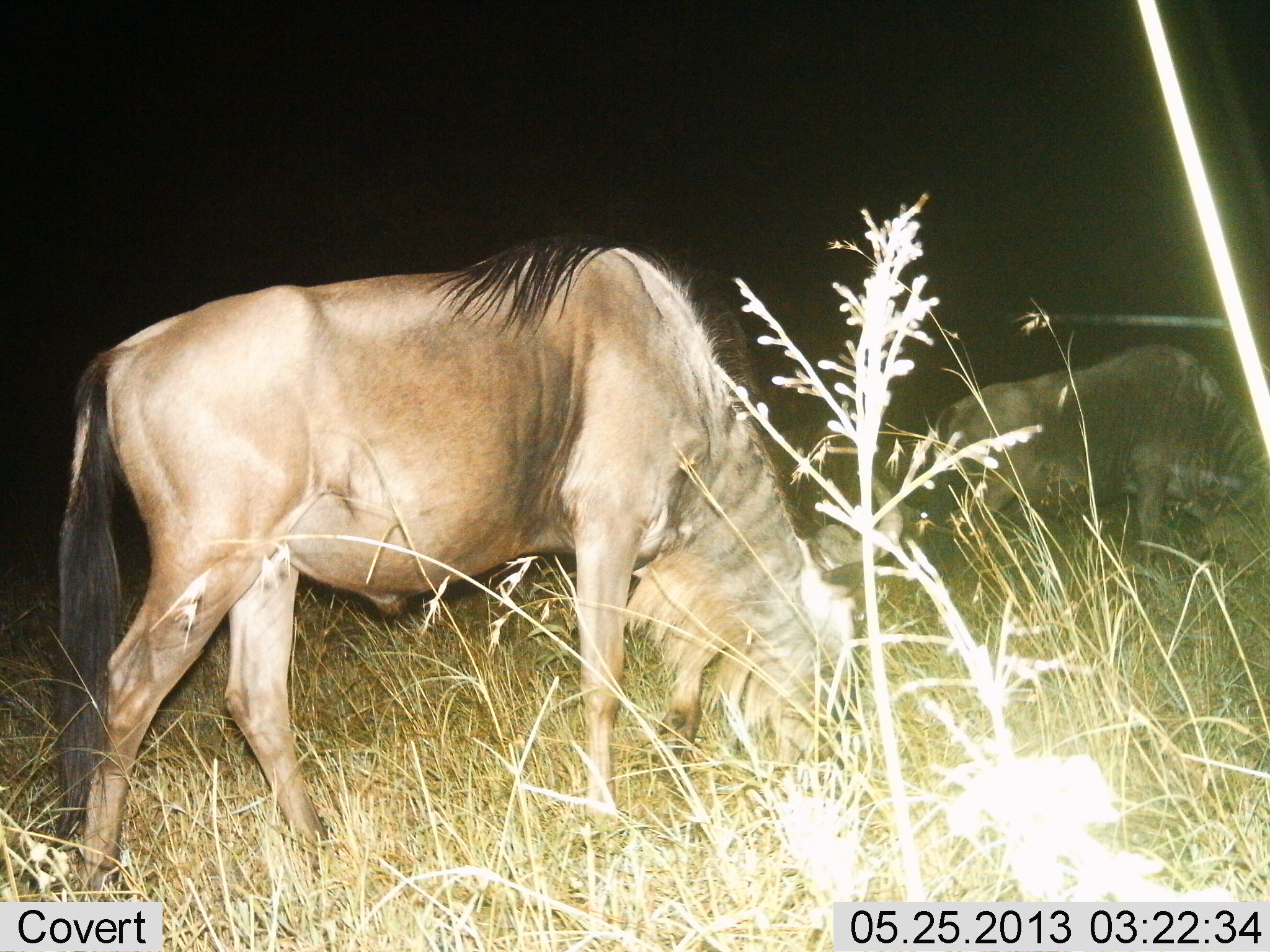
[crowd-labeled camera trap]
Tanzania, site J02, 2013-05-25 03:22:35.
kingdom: Animalia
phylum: Chordata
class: Mammalia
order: Artiodactyla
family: Bovidae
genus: Connochaetes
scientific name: Connochaetes taurinus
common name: blue wildebeest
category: wildebeest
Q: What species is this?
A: Wildebeest (blue wildebeest) (Connochaetes taurinus).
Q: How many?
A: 2.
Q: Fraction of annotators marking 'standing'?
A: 20%.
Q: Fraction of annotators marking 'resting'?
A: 0%.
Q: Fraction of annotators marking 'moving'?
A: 5%.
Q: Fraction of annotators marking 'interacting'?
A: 0%.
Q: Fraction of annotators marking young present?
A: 0%.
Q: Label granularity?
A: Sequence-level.